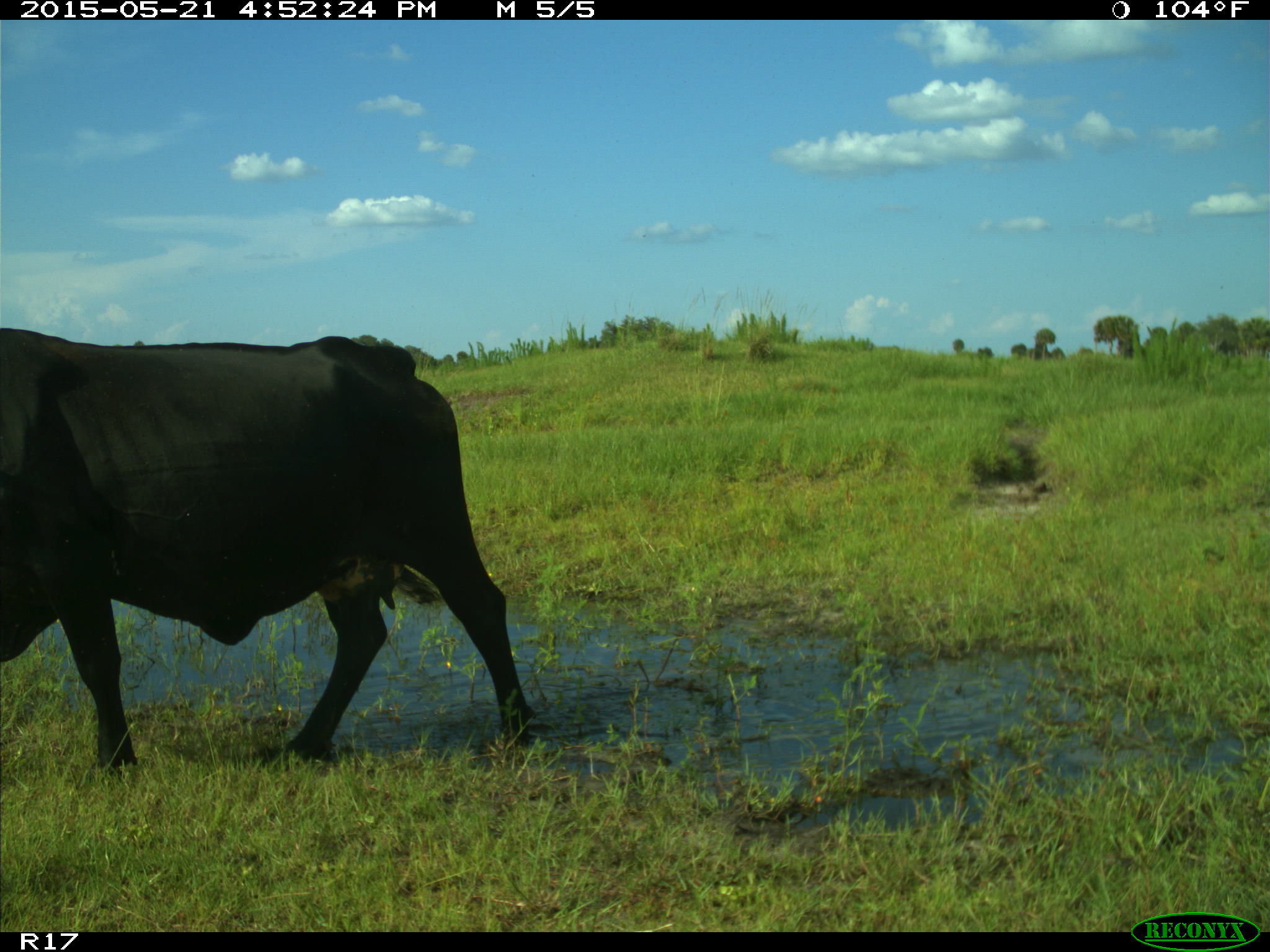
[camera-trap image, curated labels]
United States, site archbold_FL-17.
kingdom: Animalia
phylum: Chordata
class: Mammalia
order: Artiodactyla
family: Bovidae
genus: Bos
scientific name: Bos taurus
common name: domestic cow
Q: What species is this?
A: Bos taurus (domestic cow).